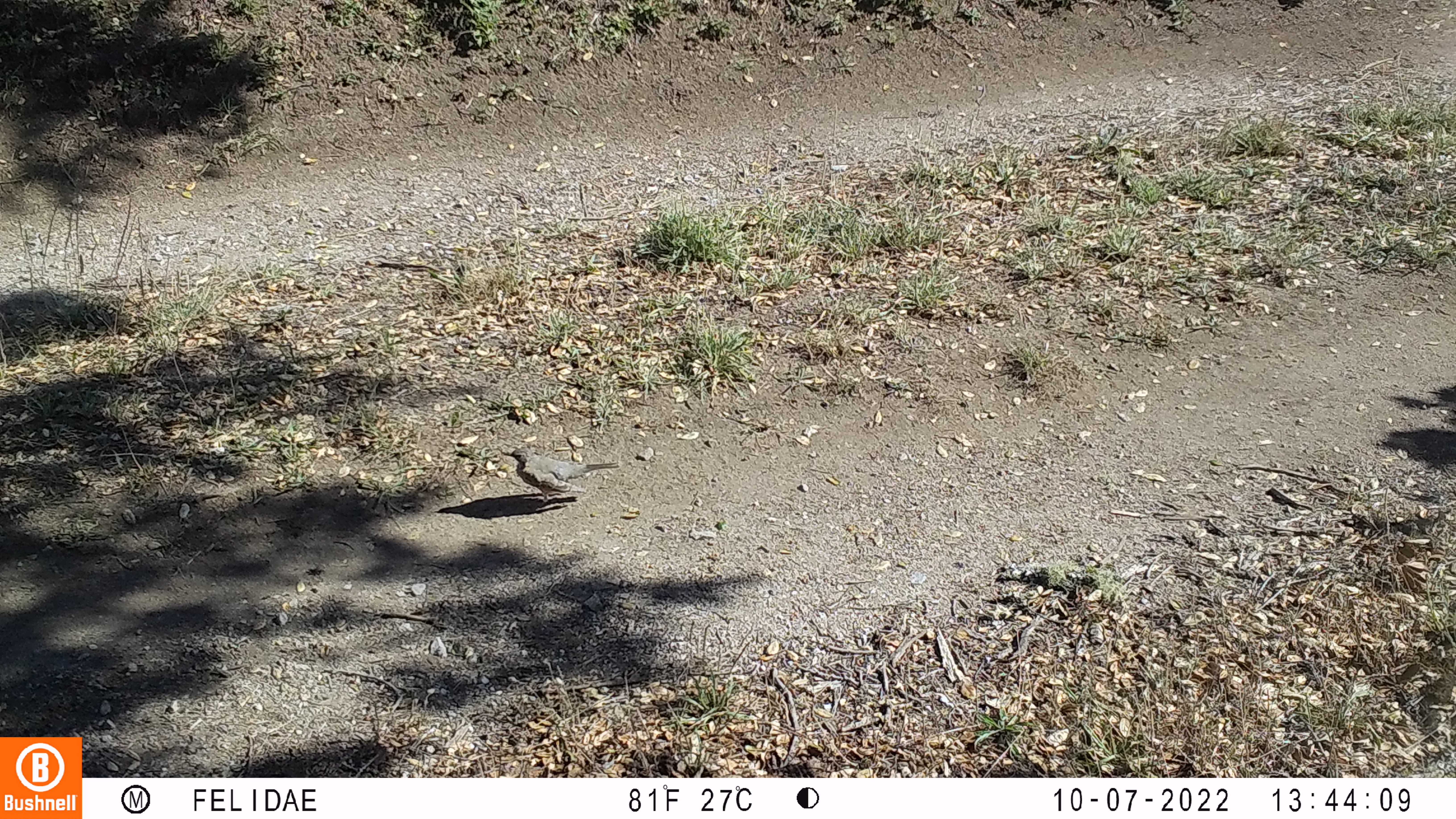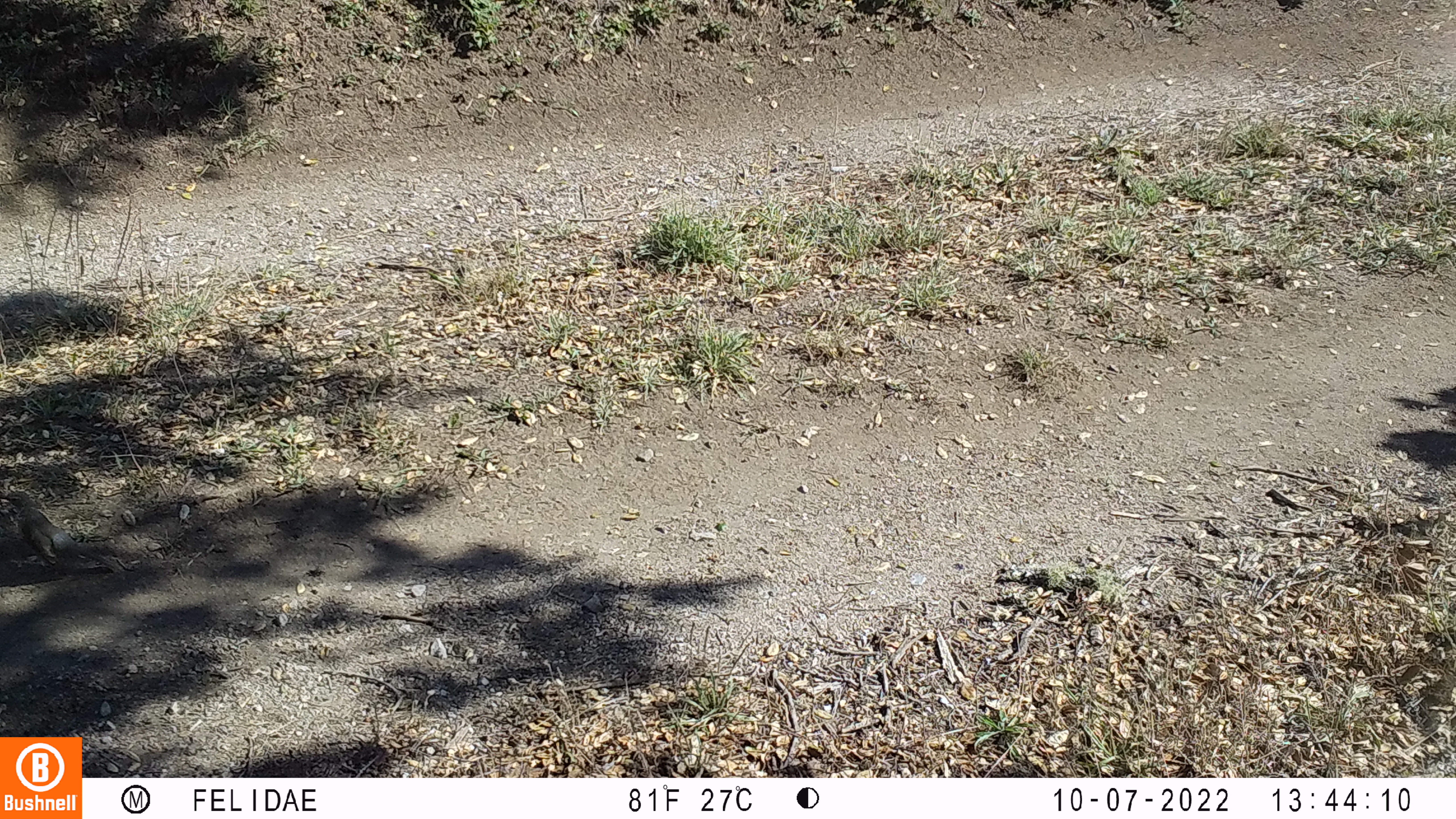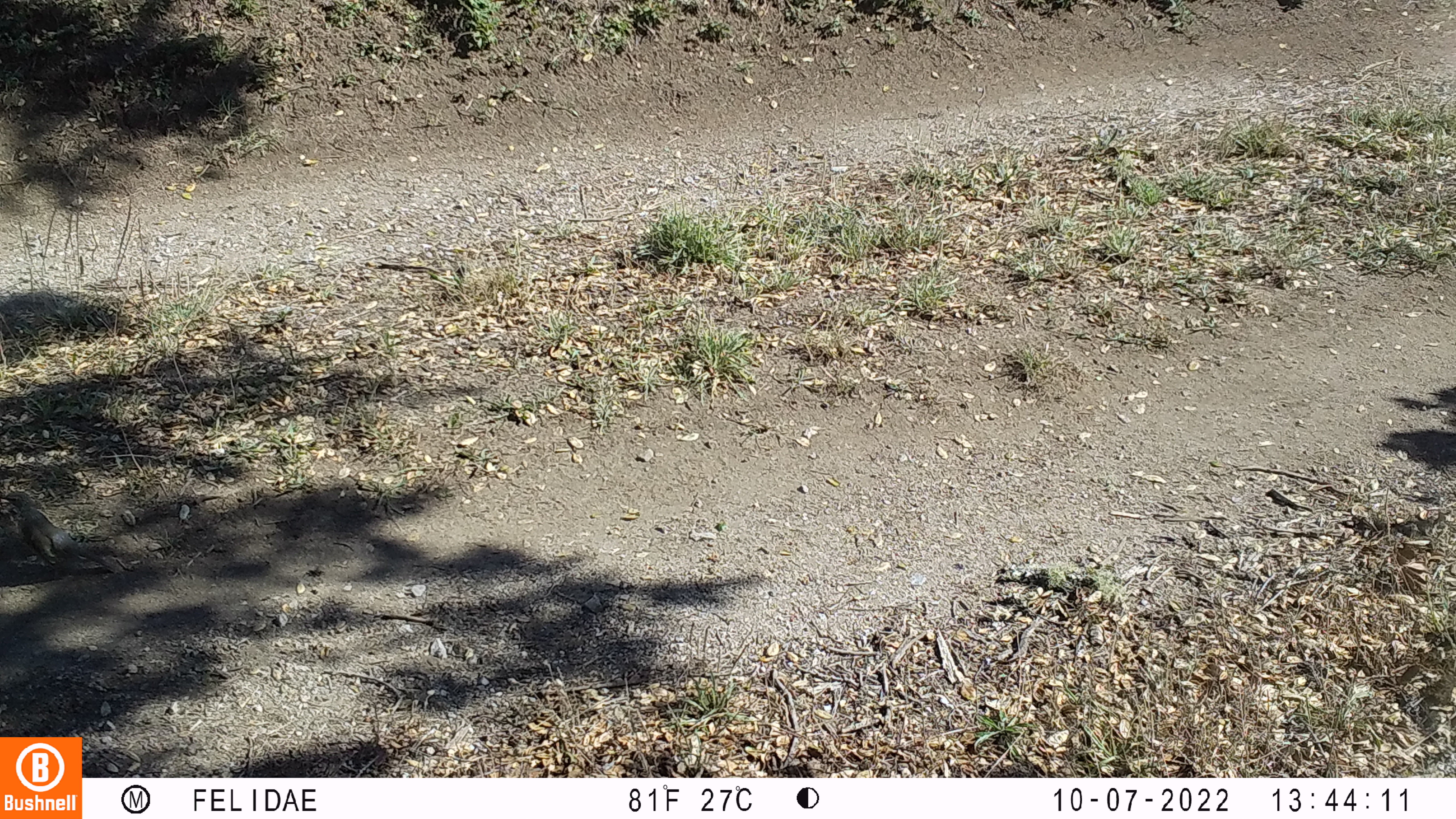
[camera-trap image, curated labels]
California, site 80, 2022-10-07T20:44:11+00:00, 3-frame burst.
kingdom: Animalia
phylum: Chordata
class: Aves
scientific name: Aves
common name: bird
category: unknown bird